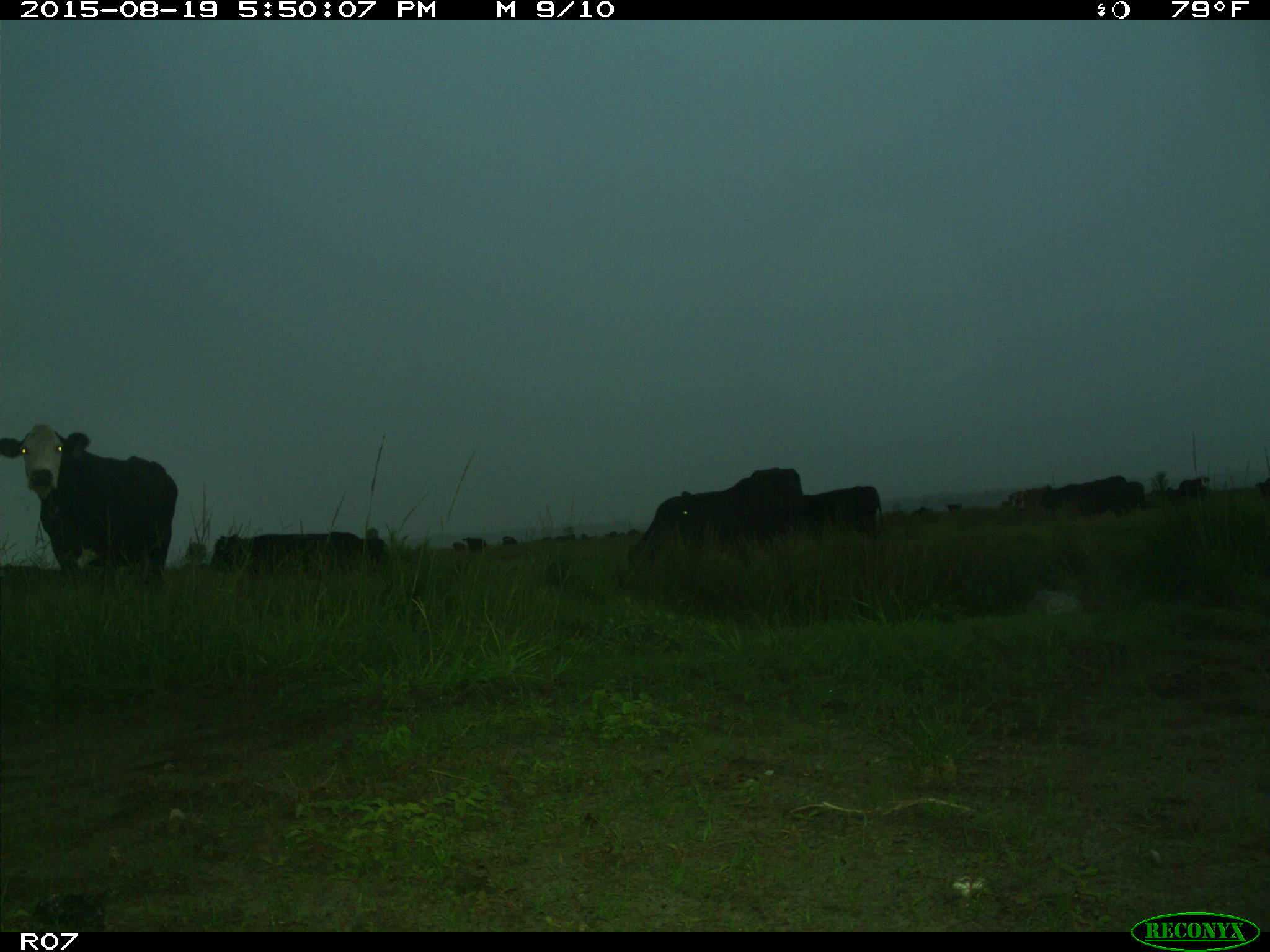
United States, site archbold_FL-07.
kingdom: Animalia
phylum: Chordata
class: Mammalia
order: Artiodactyla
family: Bovidae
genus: Bos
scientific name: Bos taurus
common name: domestic cow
Bos taurus (domestic cow).